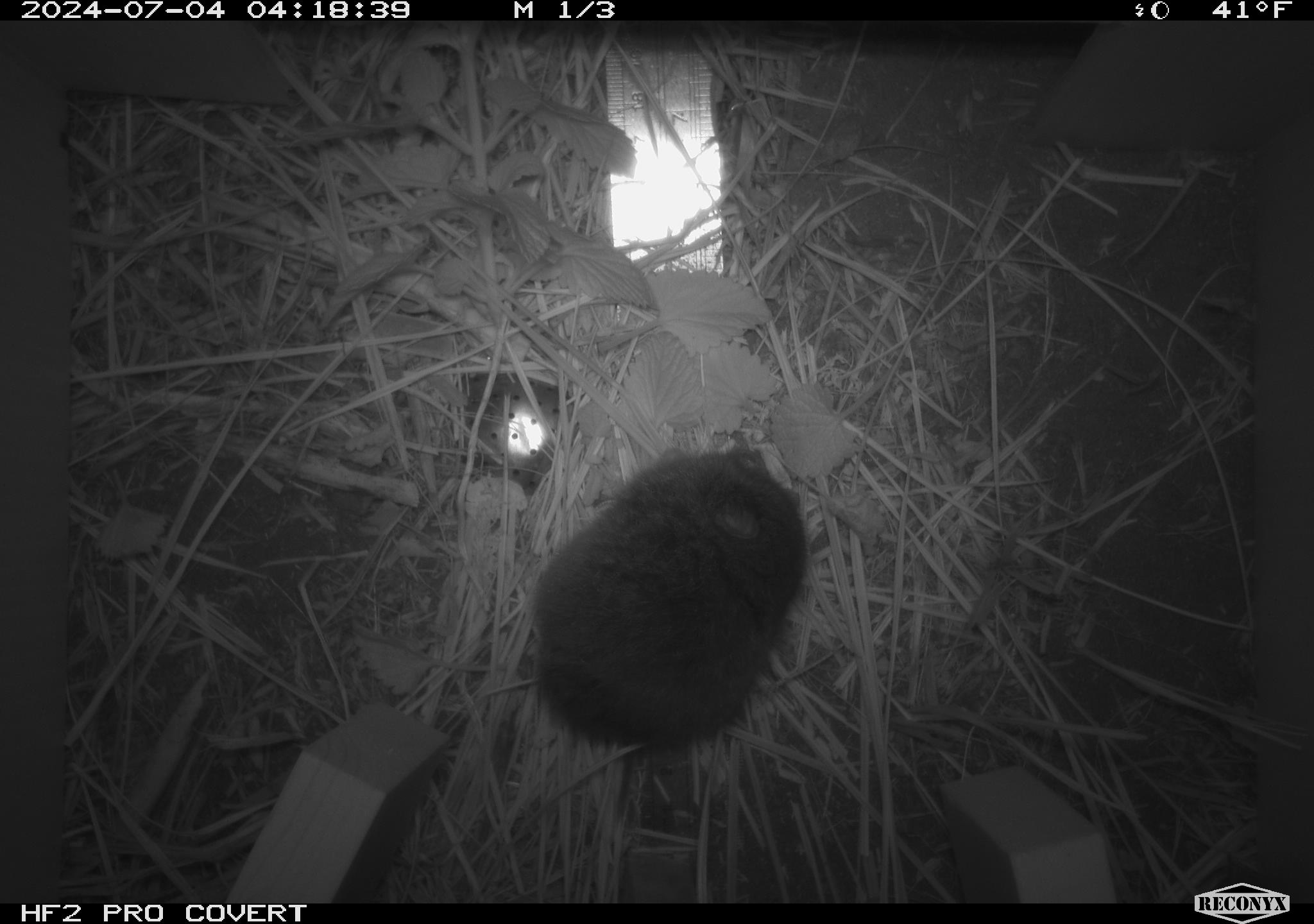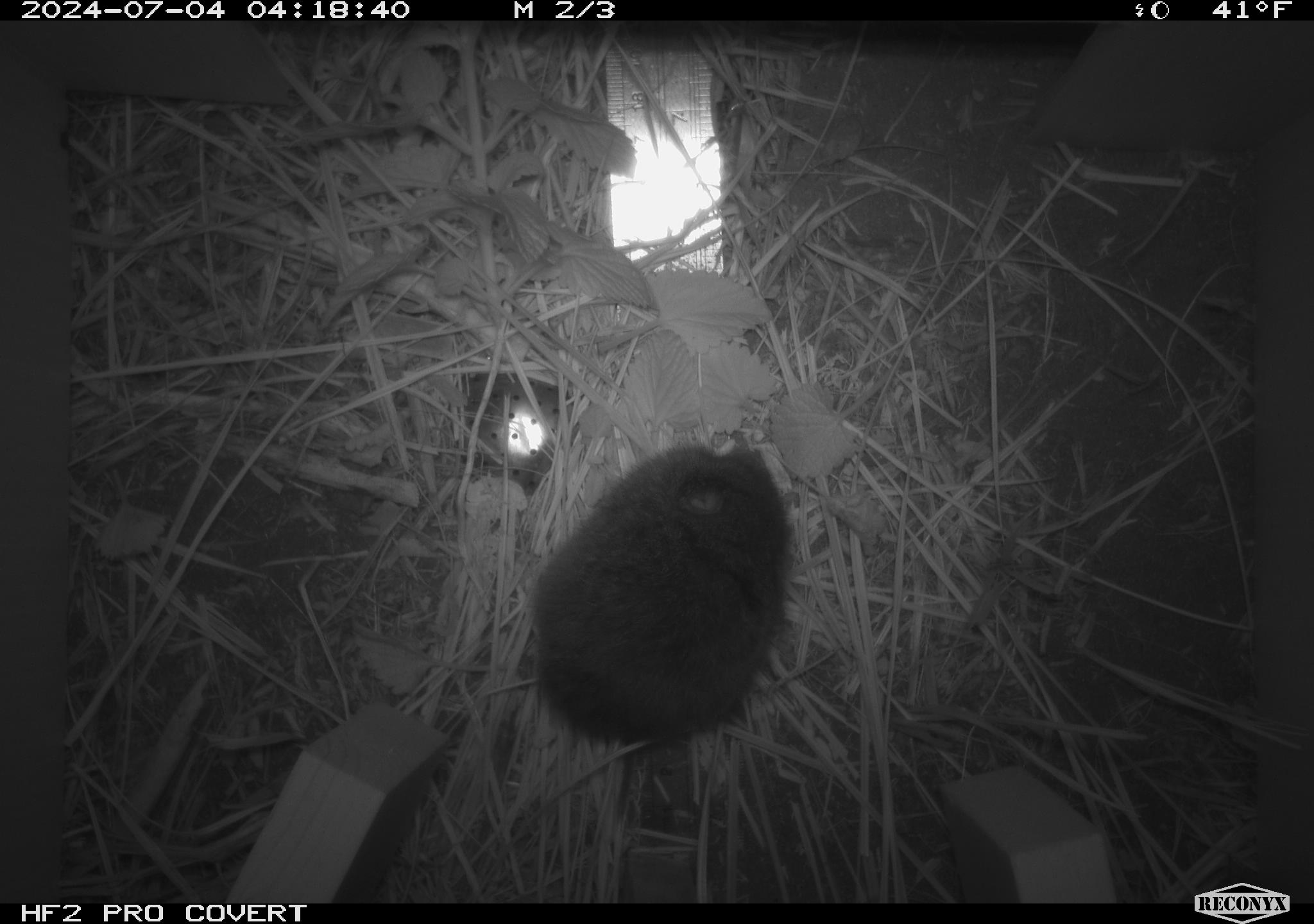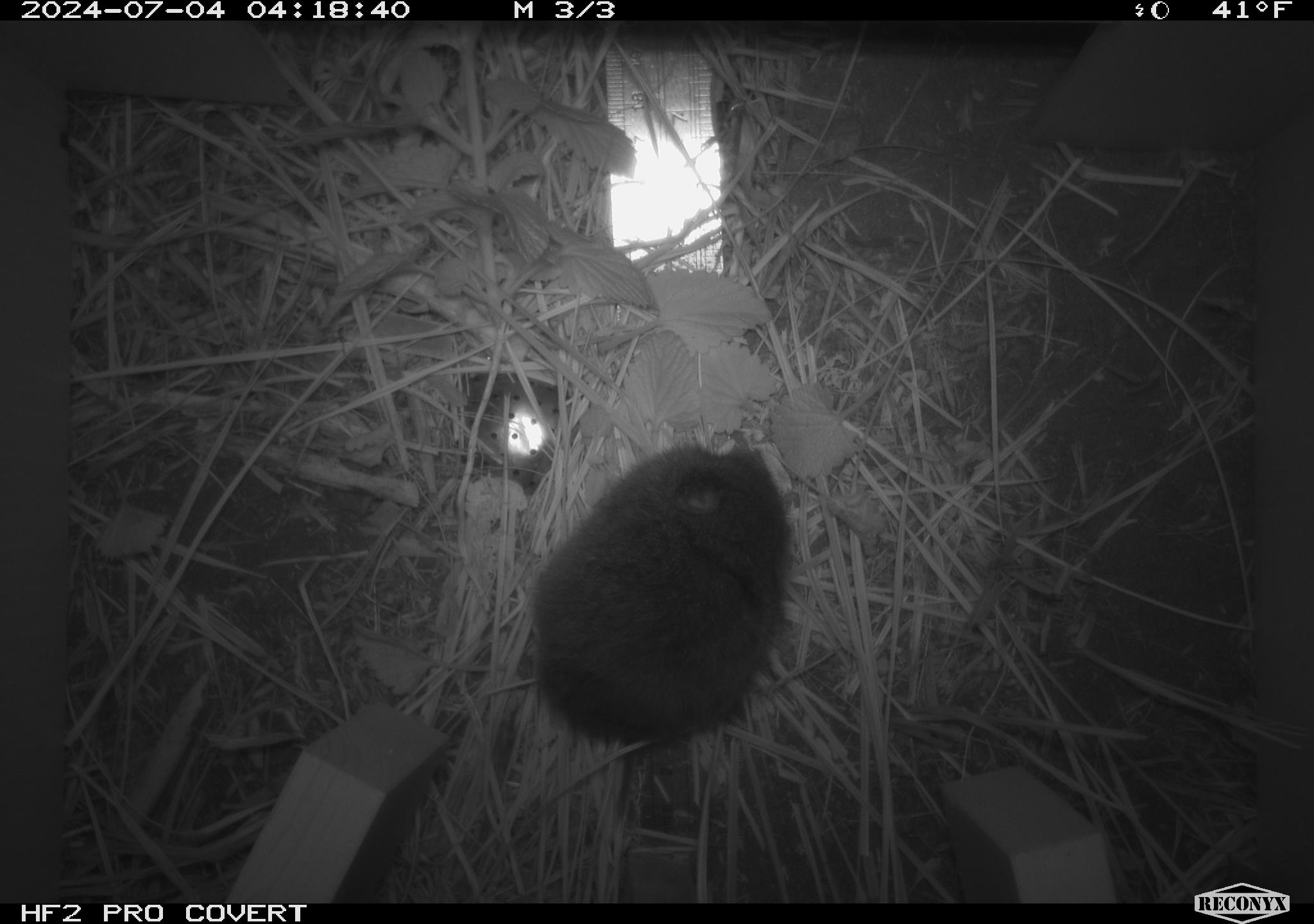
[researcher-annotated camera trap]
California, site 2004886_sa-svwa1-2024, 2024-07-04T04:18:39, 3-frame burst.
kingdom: Animalia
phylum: Chordata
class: Mammalia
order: Rodentia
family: Cricetidae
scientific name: Arvicolinae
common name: voles, lemmings, and muskrats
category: arvicolinae subfamily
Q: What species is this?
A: Arvicolinae subfamily (voles, lemmings, and muskrats) (Arvicolinae).